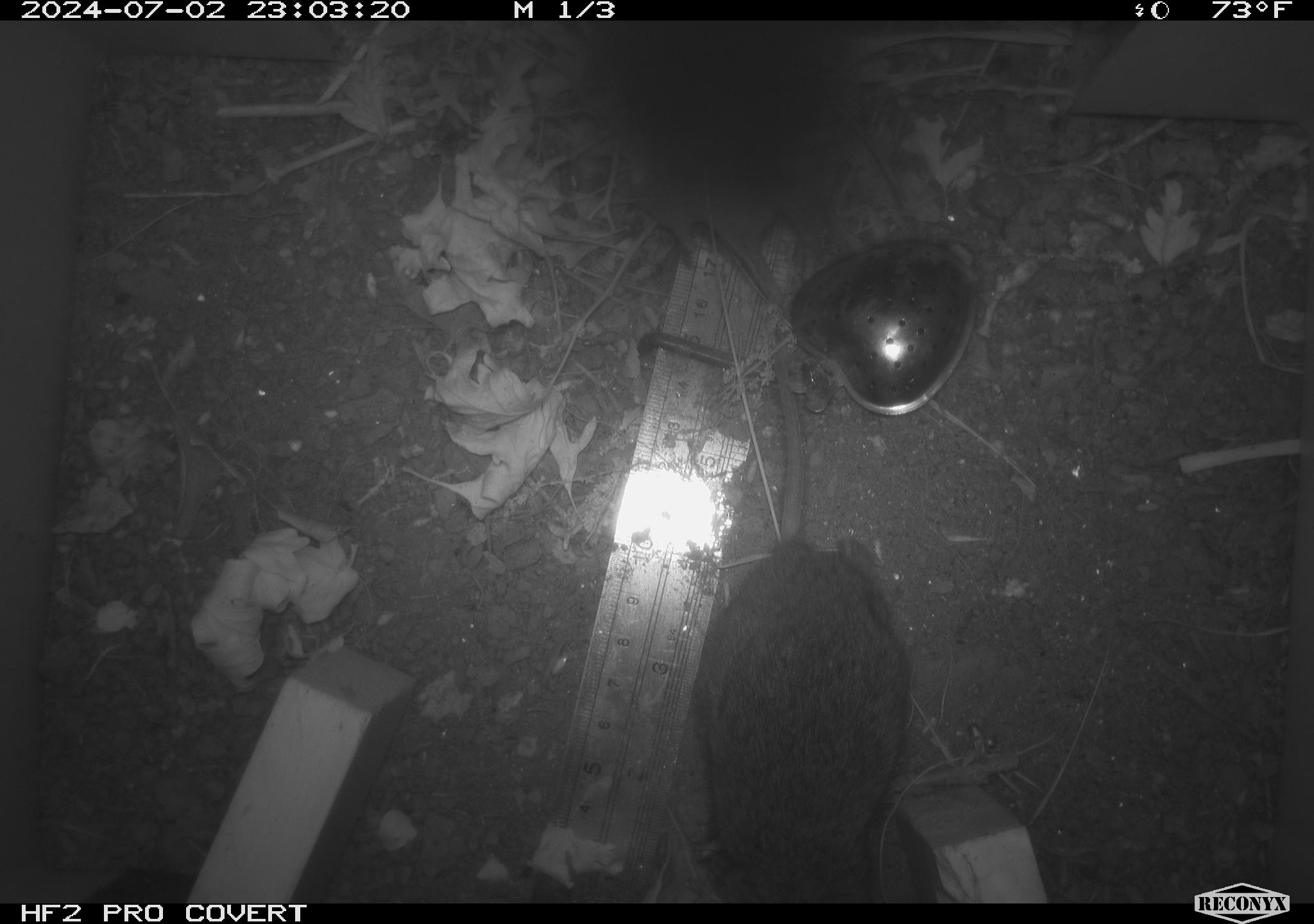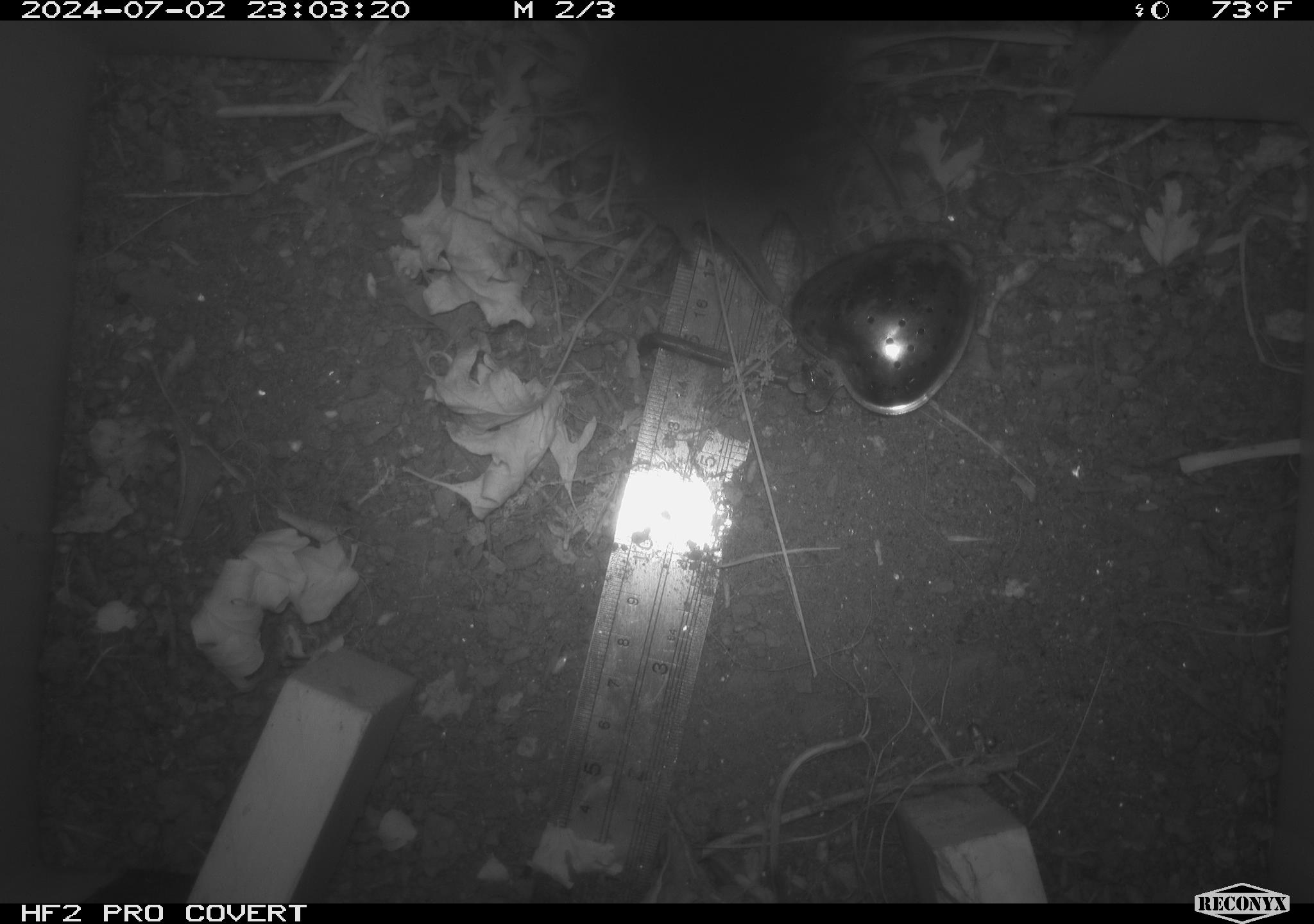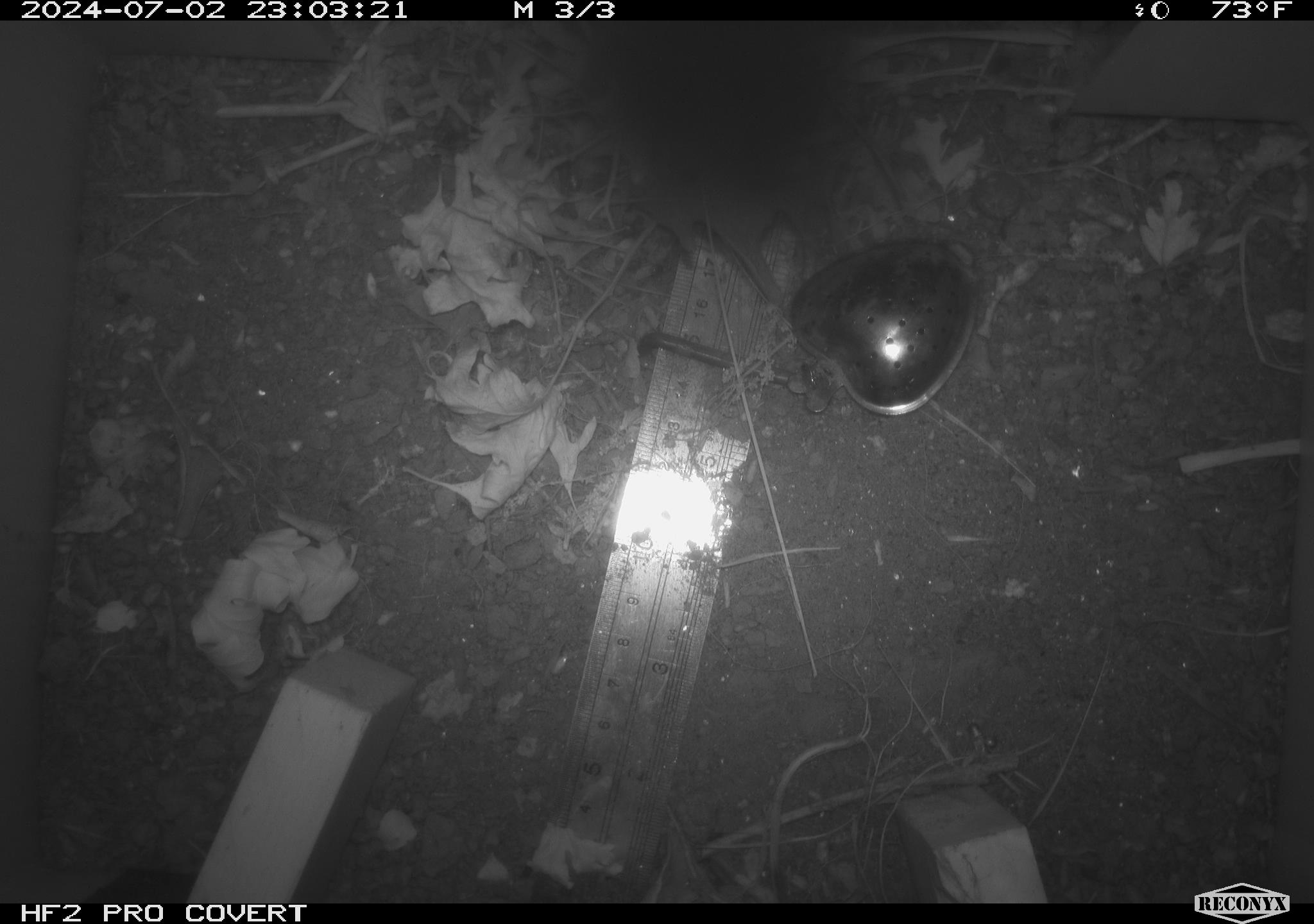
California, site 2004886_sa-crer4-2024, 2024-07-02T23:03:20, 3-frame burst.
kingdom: Animalia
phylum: Chordata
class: Mammalia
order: Rodentia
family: Cricetidae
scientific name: Arvicolinae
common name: voles, lemmings, and muskrats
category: arvicolinae subfamily